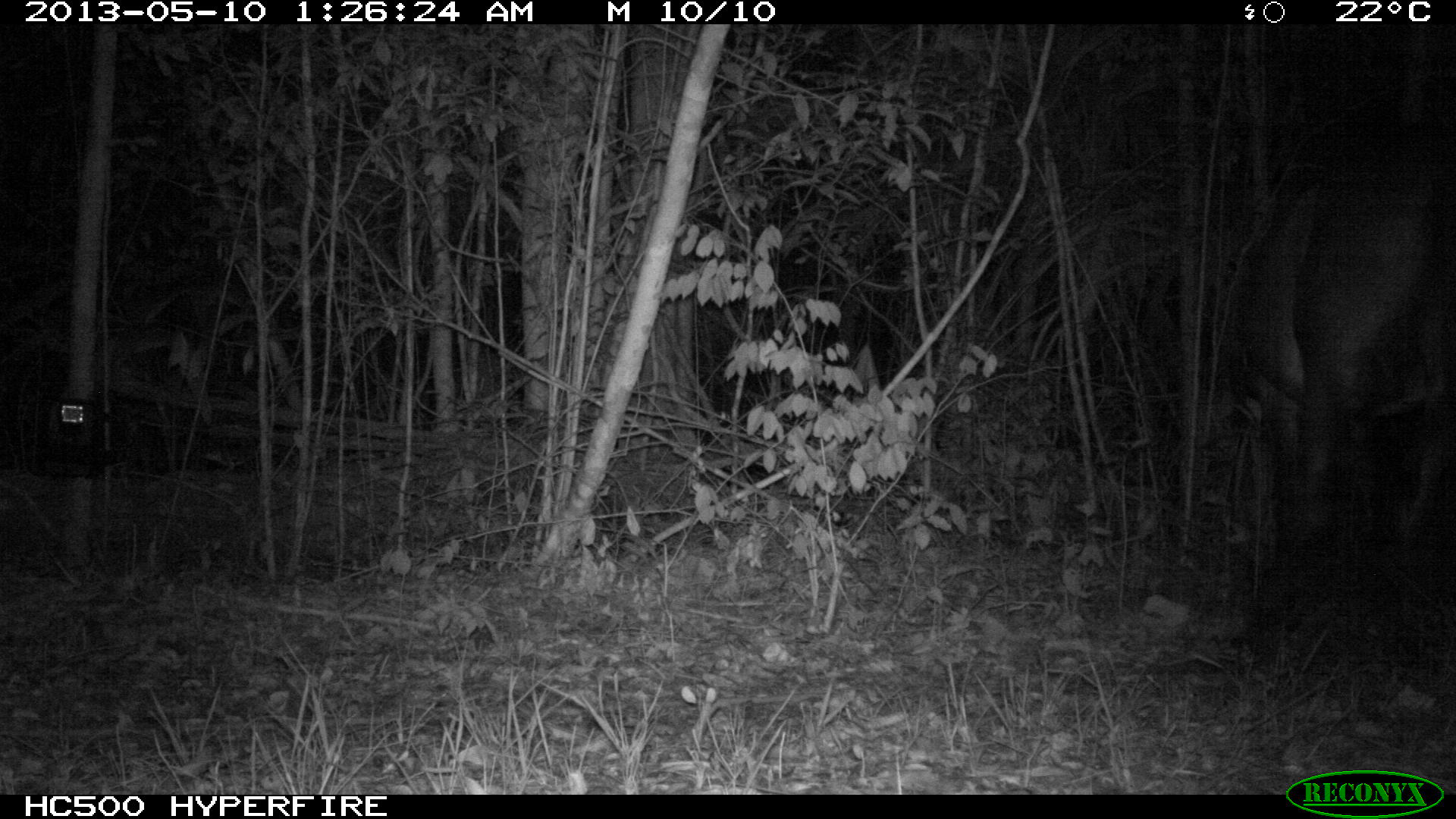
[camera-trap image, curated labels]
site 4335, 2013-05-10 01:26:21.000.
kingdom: Animalia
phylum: Chordata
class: Mammalia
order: Perissodactyla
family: Equidae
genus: Equus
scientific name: Equus ferus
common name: wild horse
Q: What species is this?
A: Equus ferus (wild horse).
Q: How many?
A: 1.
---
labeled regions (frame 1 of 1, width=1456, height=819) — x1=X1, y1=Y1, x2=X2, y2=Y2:
equus ferus: x1=1231, y1=117, x2=1453, y2=549